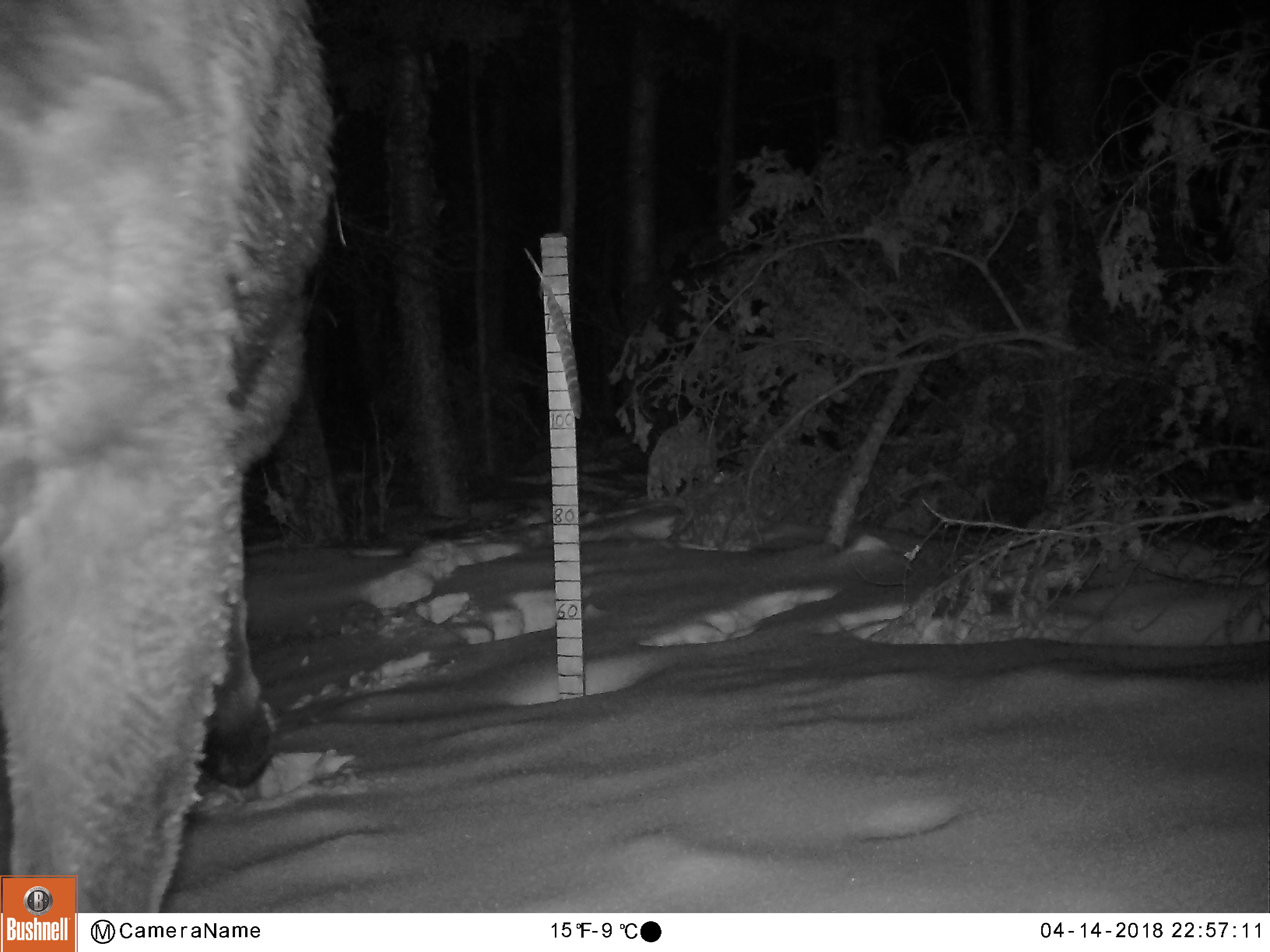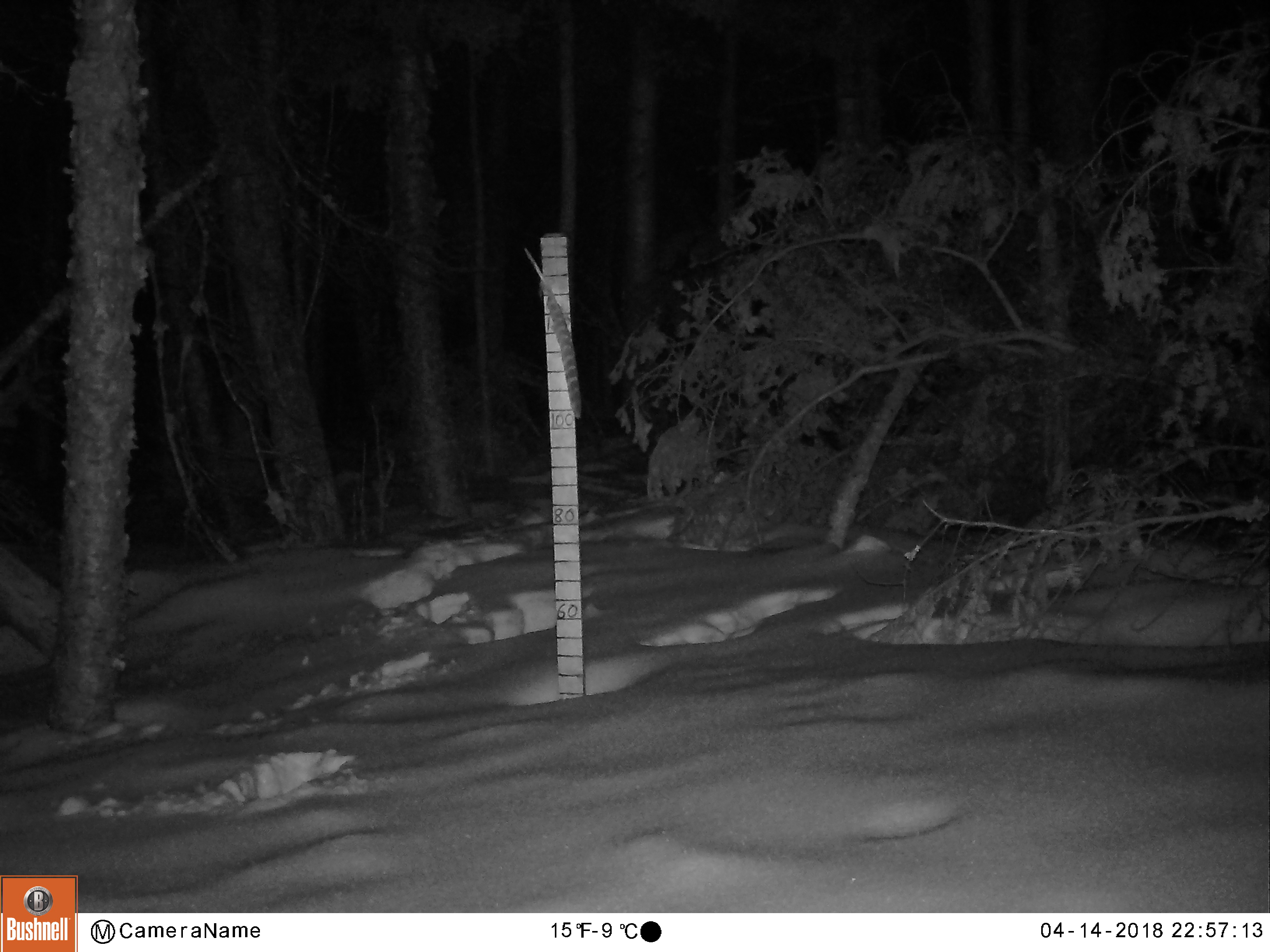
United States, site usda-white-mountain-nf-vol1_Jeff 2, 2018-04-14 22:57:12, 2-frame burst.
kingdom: Animalia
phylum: Chordata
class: Mammalia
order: Artiodactyla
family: Cervidae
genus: Alces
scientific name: Alces alces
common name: moose